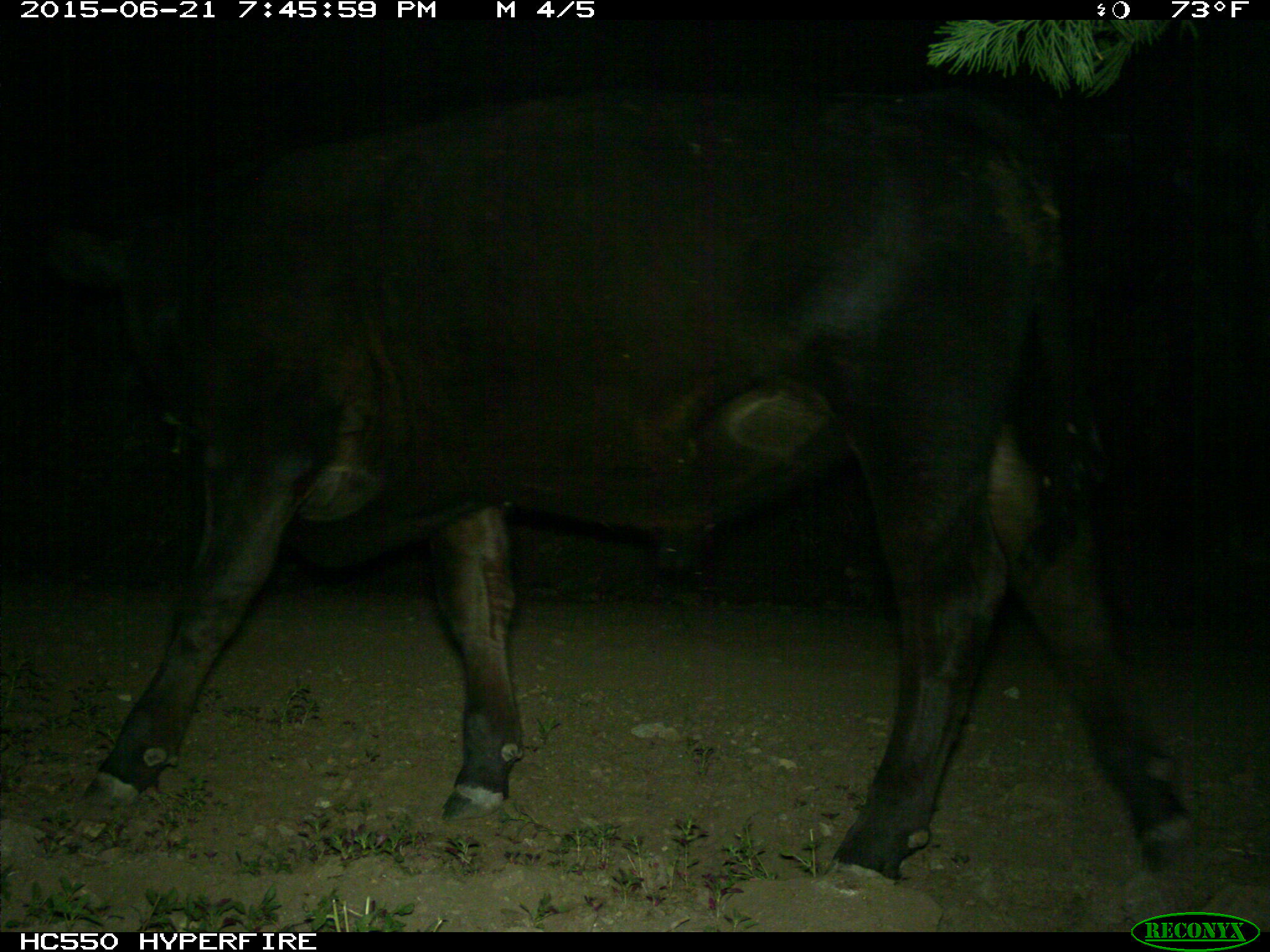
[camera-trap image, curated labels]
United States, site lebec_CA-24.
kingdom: Animalia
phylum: Chordata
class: Mammalia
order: Artiodactyla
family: Bovidae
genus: Bos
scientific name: Bos taurus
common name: domestic cow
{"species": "Bos taurus (domestic cow)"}